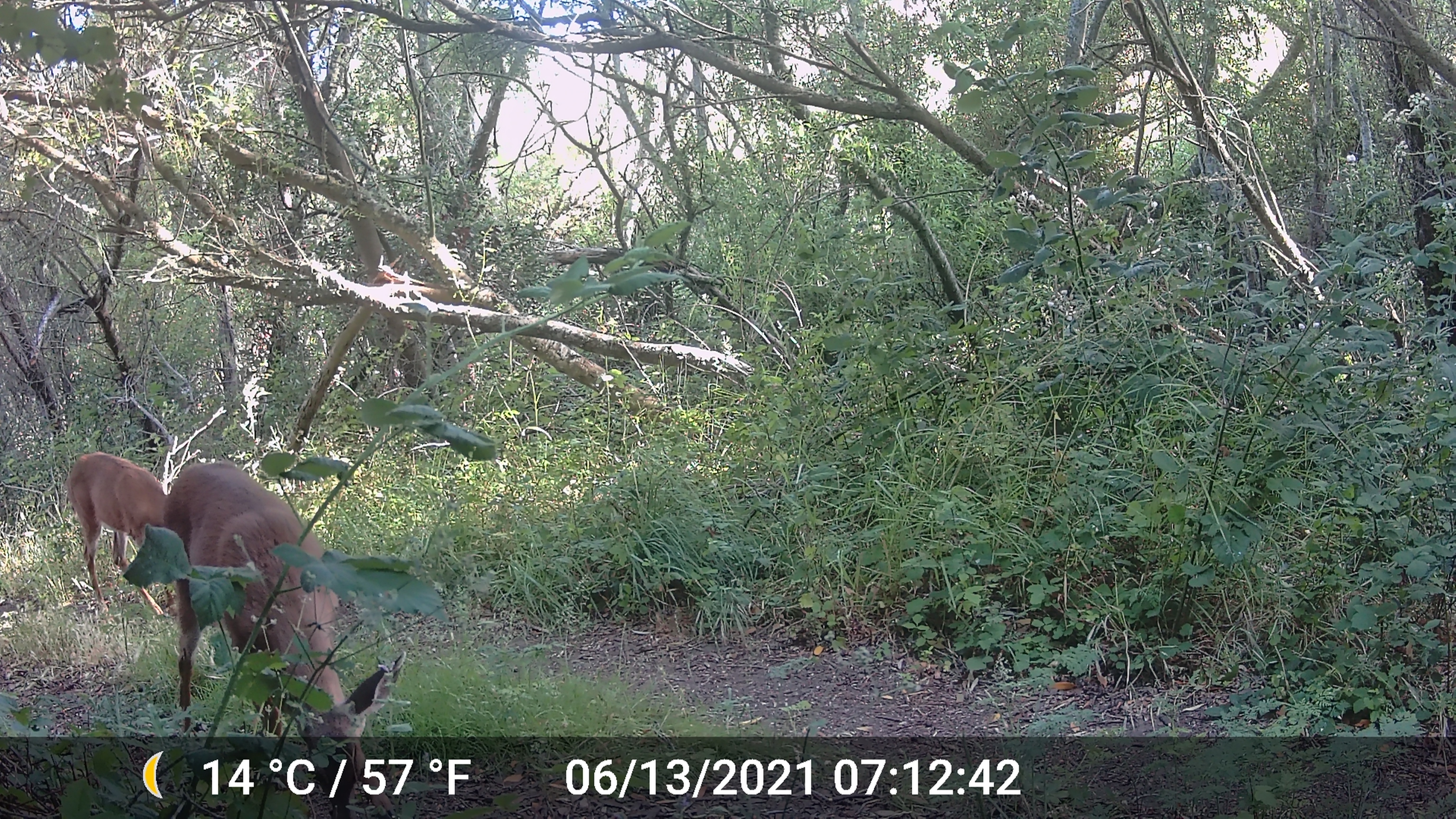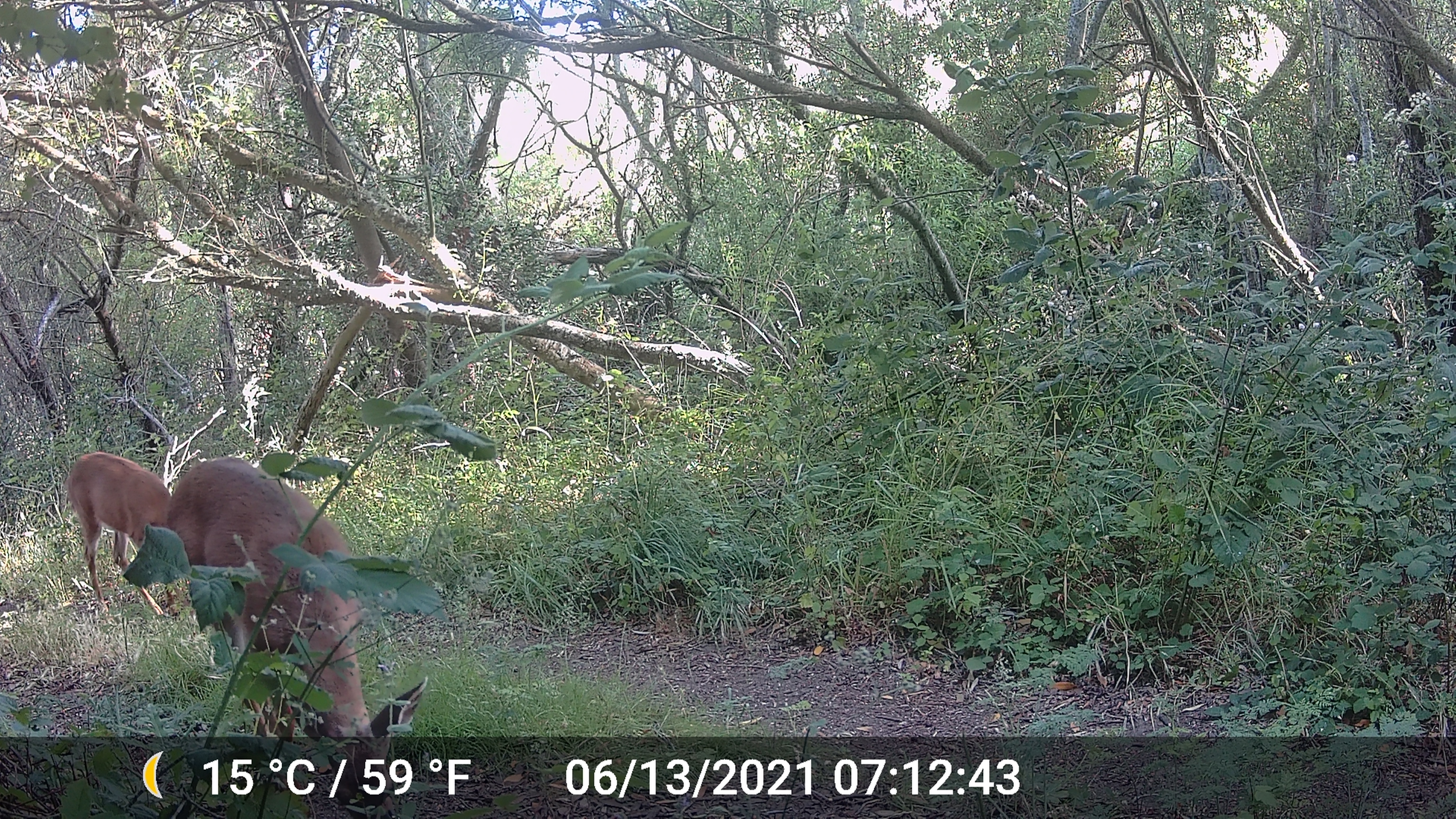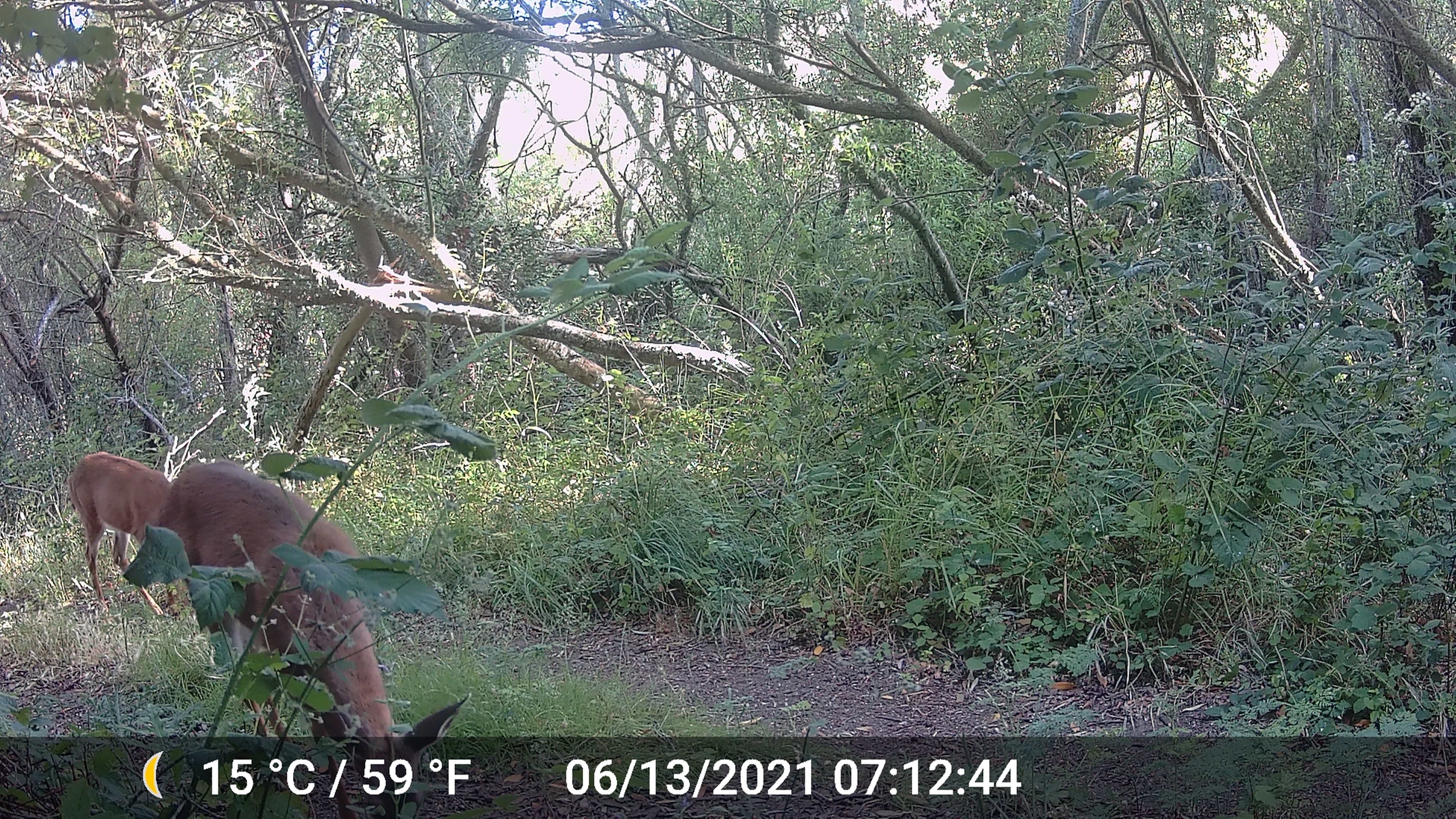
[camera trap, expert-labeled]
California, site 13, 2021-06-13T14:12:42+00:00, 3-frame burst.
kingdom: Animalia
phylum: Chordata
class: Mammalia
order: Artiodactyla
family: Cervidae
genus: Odocoileus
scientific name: Odocoileus hemionus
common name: mule deer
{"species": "mule deer (Odocoileus hemionus)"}